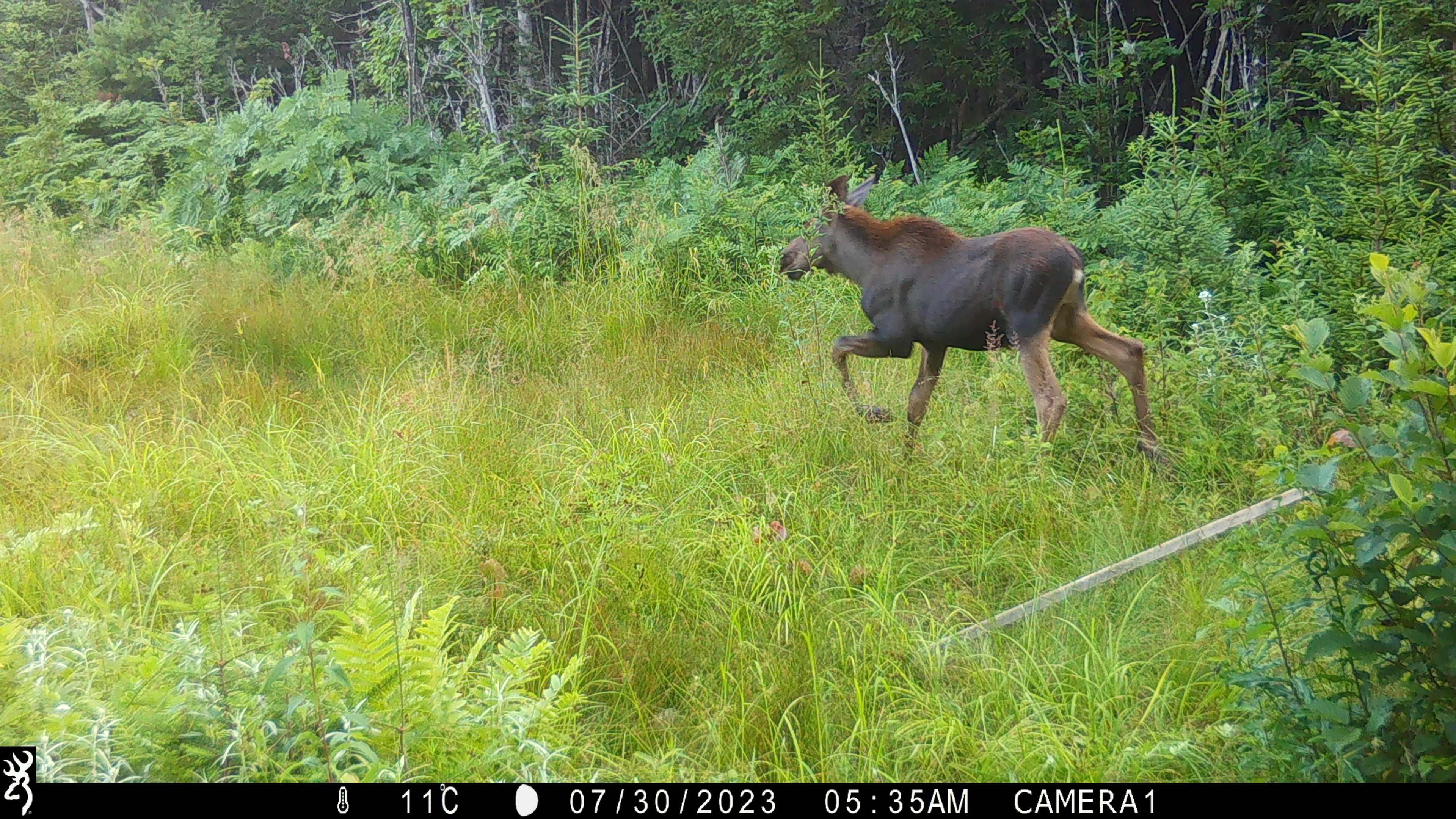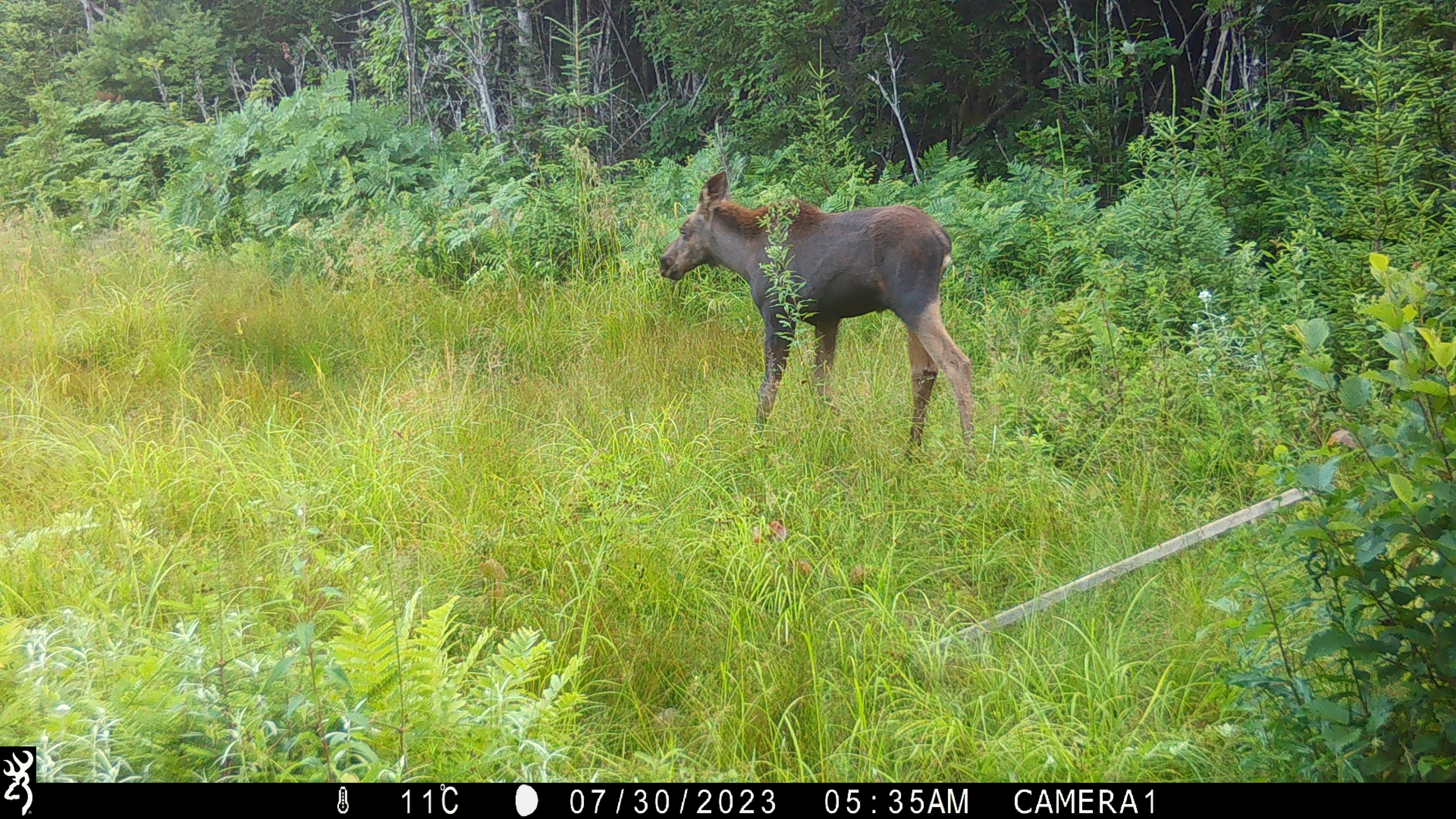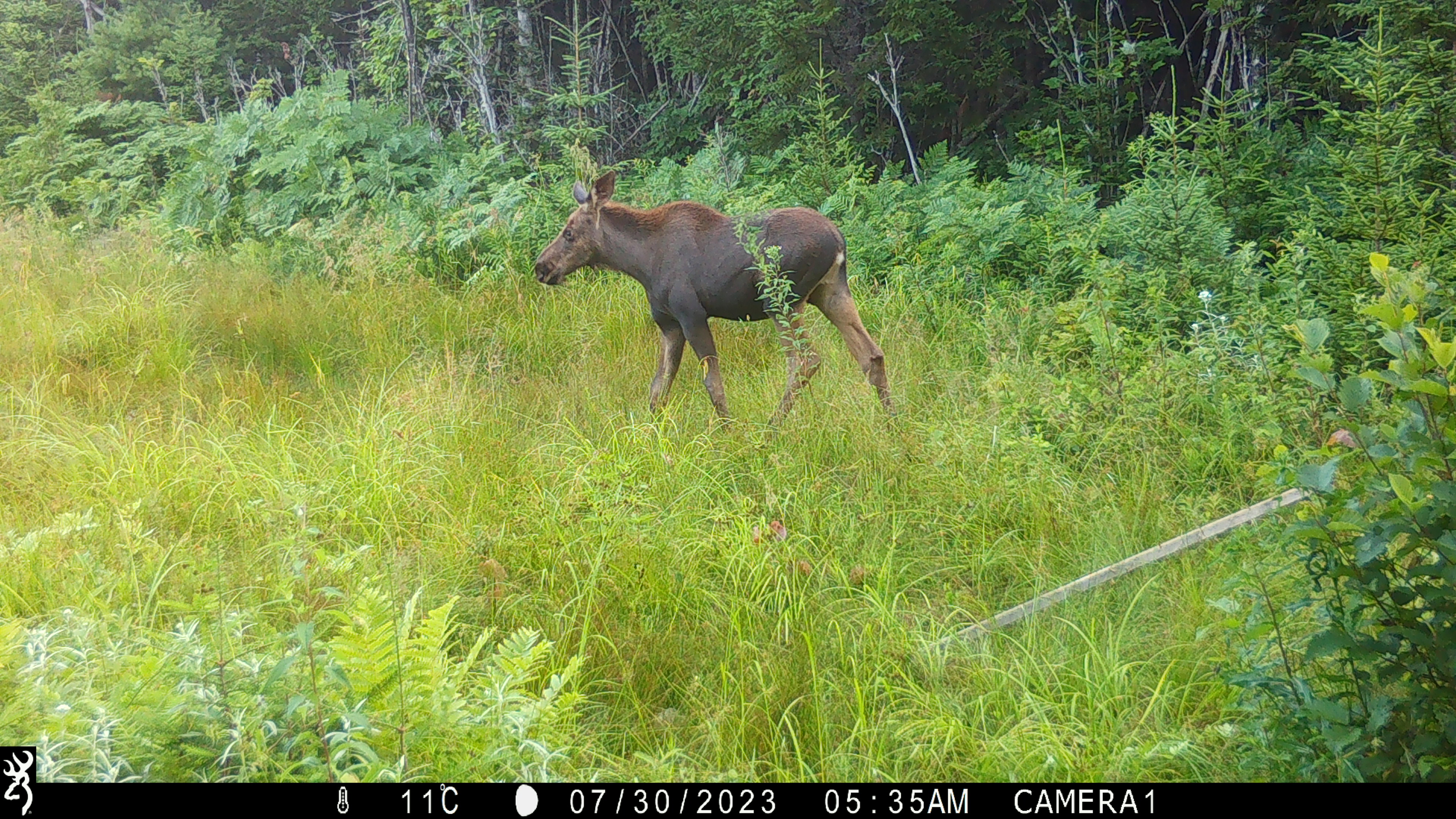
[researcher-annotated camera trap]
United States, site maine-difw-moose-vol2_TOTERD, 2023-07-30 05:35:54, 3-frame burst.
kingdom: Animalia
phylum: Chordata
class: Mammalia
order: Artiodactyla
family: Cervidae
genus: Alces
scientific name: Alces alces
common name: moose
Moose (Alces alces).